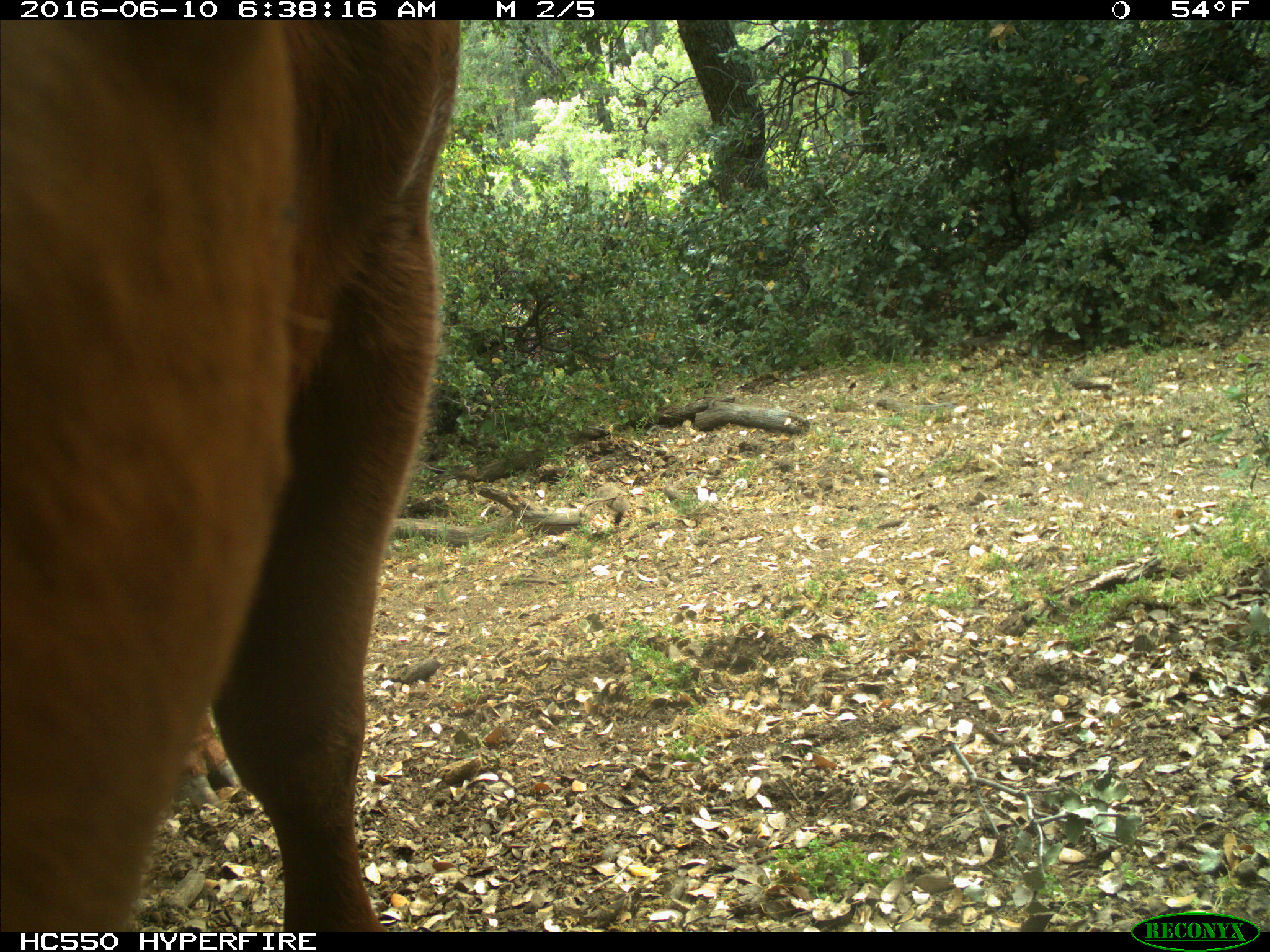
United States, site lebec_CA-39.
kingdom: Animalia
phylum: Chordata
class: Mammalia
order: Artiodactyla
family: Bovidae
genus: Bos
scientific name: Bos taurus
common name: domestic cow